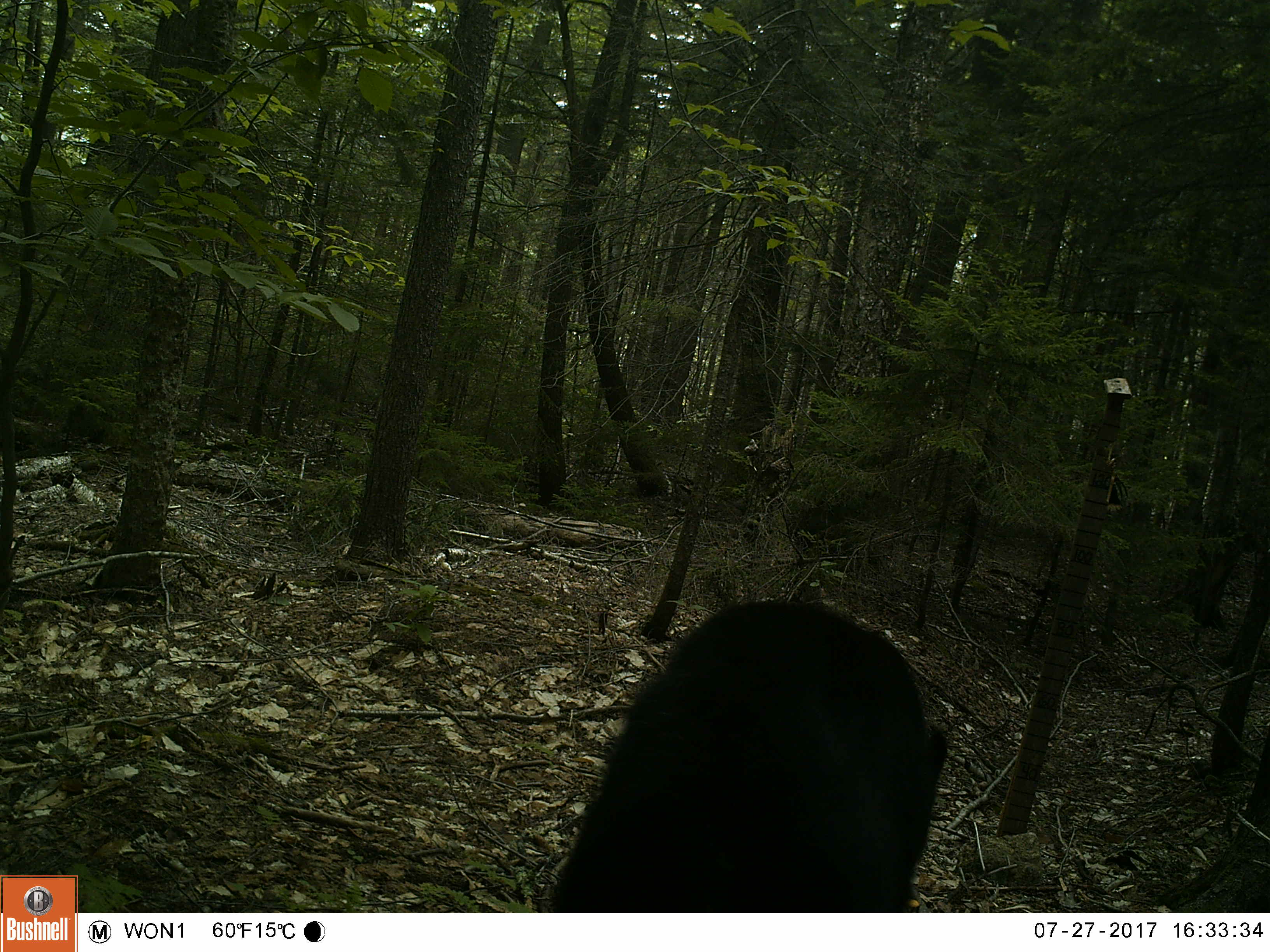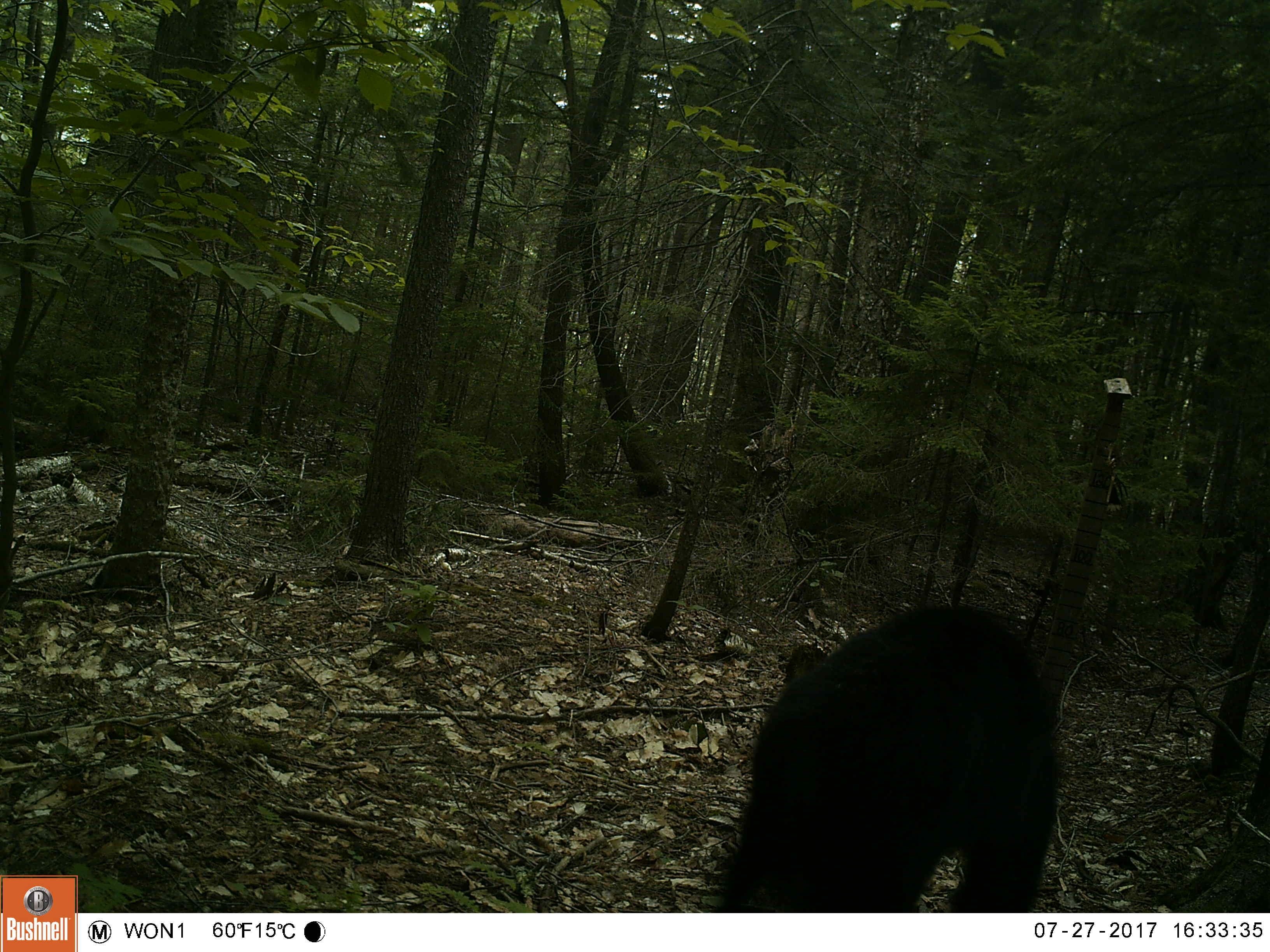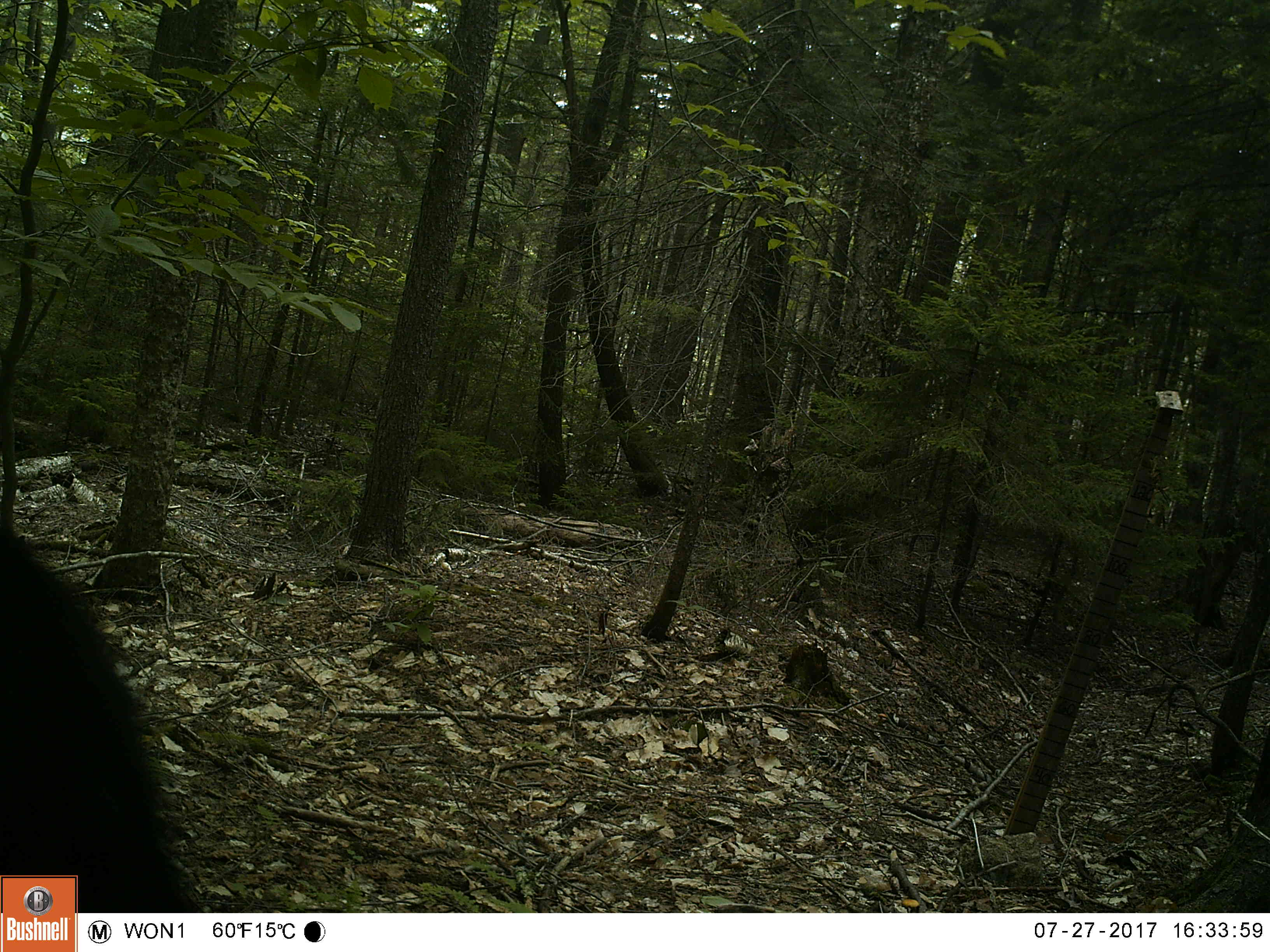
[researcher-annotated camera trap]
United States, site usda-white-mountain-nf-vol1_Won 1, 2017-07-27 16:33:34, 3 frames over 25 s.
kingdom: Animalia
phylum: Chordata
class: Mammalia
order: Carnivora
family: Ursidae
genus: Ursus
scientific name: Ursus americanus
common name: black bear